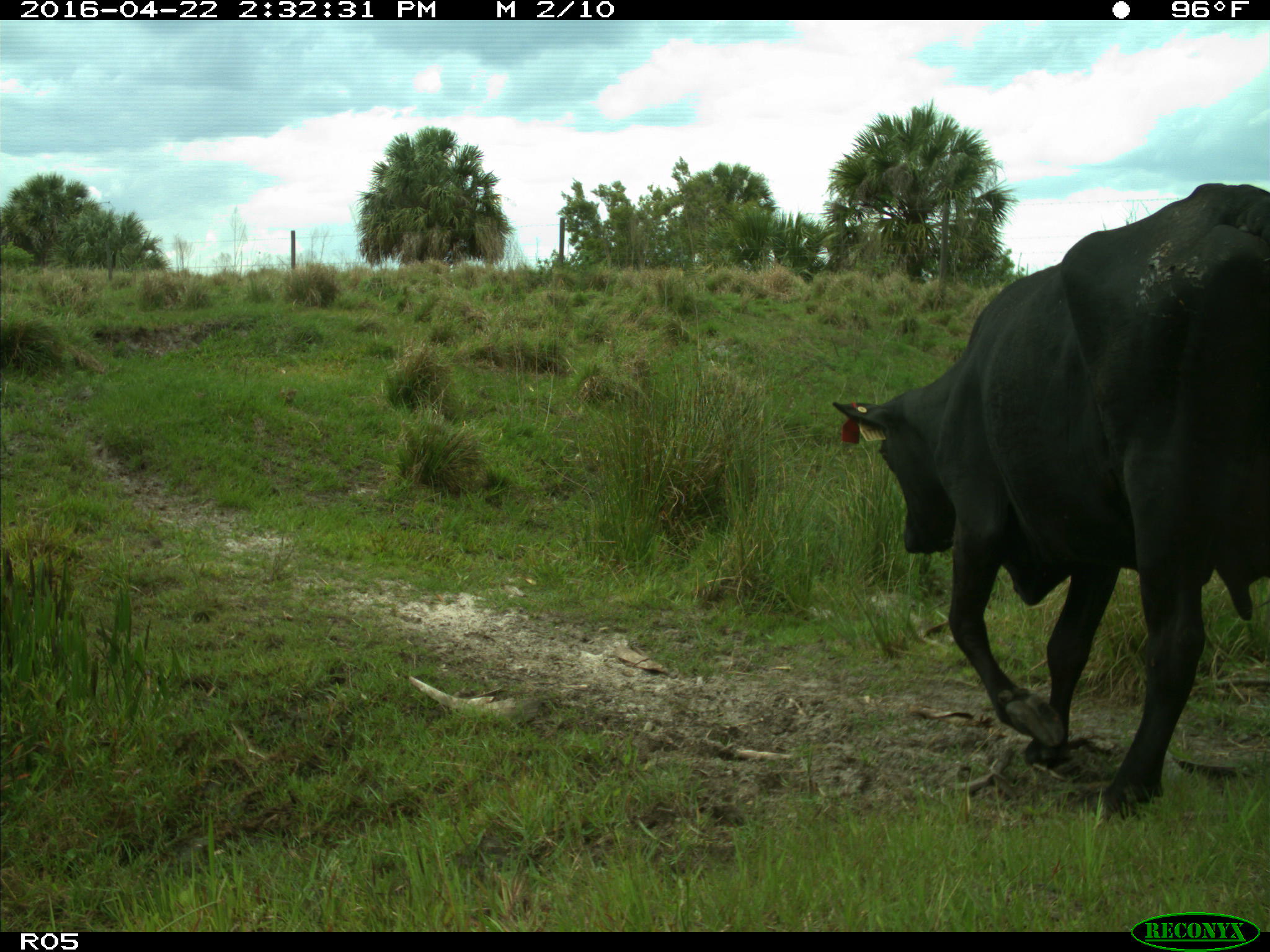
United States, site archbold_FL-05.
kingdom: Animalia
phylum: Chordata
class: Mammalia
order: Artiodactyla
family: Bovidae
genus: Bos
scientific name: Bos taurus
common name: domestic cow